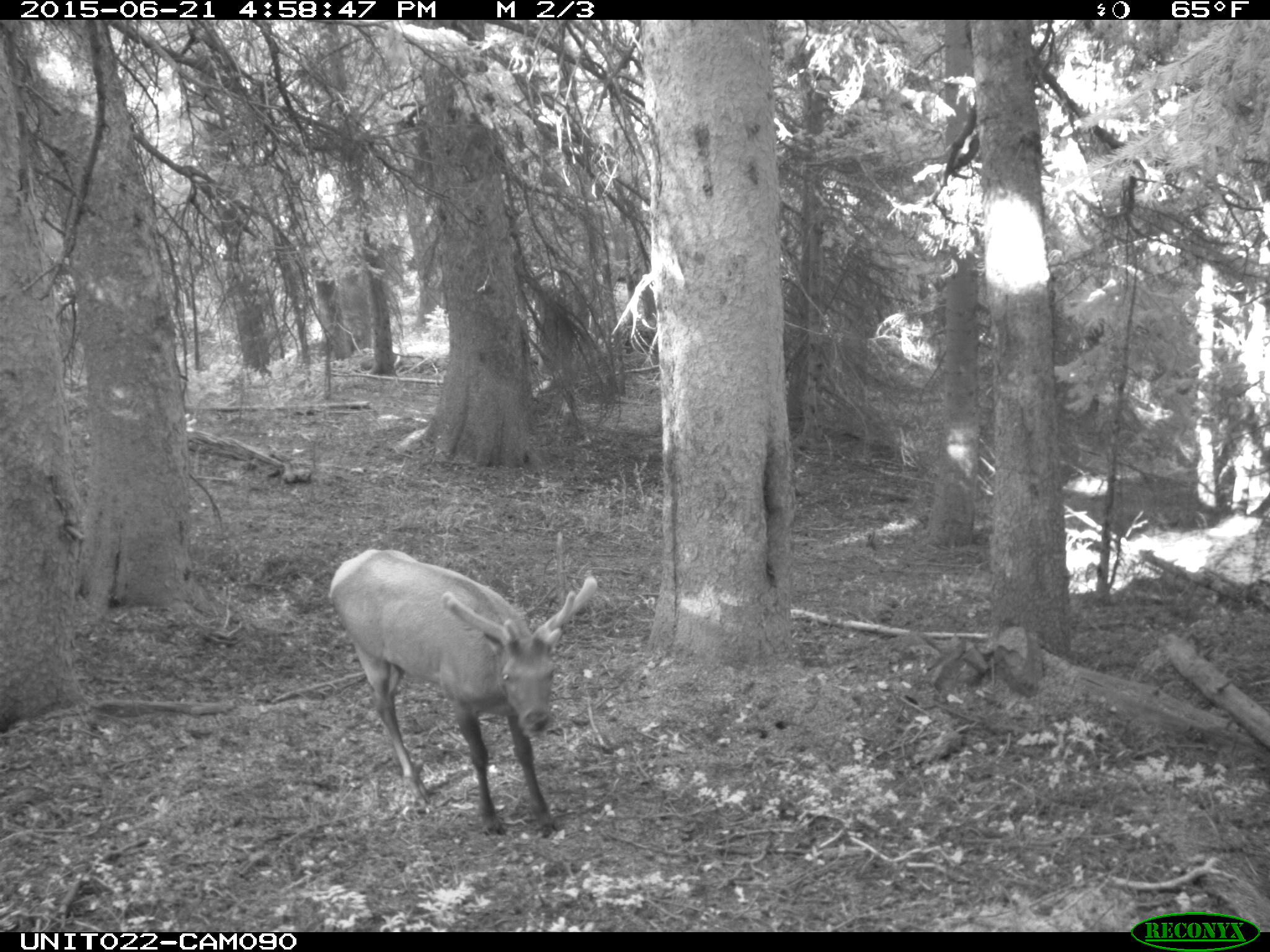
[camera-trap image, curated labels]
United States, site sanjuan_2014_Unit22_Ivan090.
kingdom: Animalia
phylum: Chordata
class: Mammalia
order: Artiodactyla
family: Cervidae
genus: Cervus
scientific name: Cervus elaphus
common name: red deer